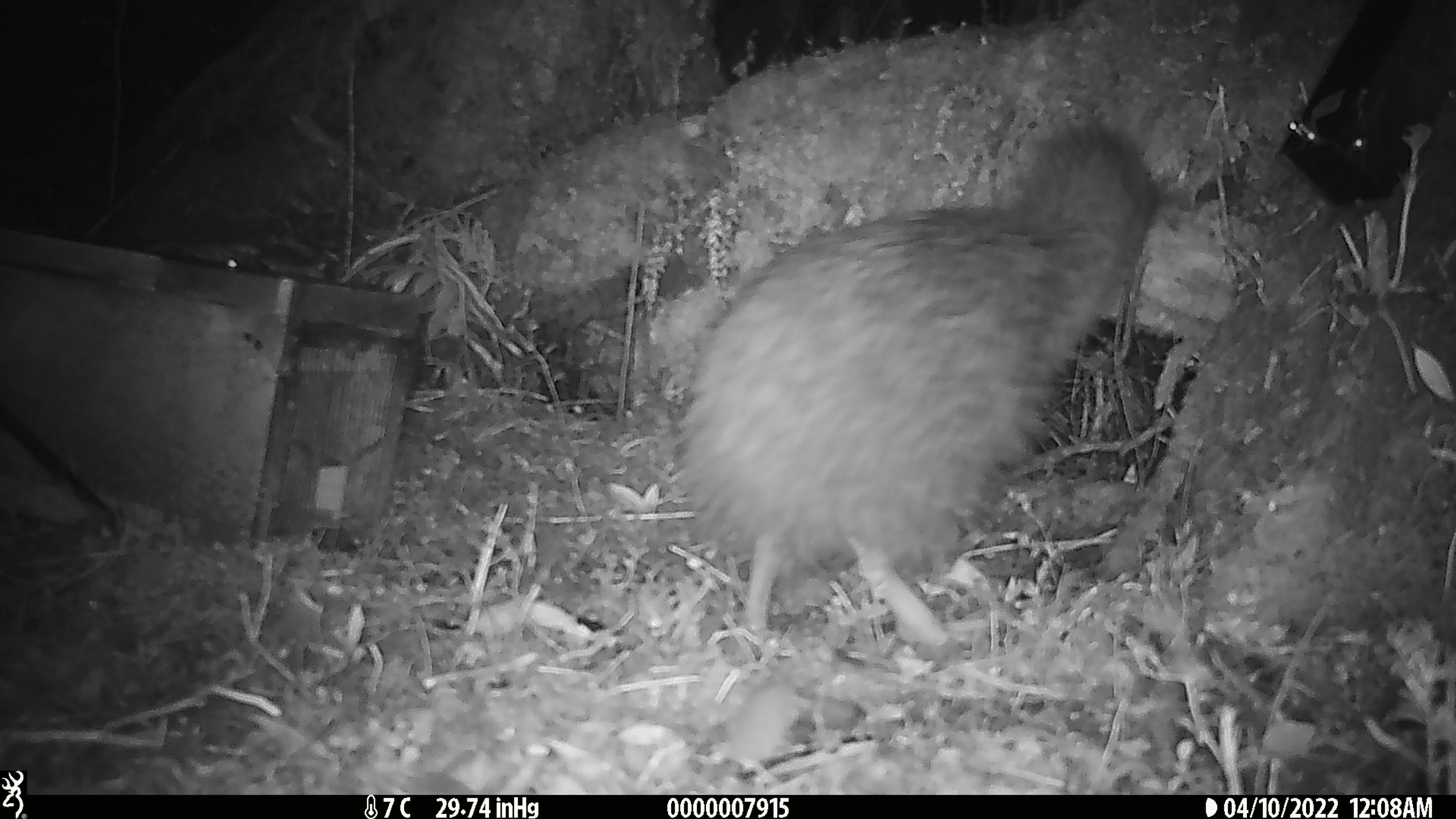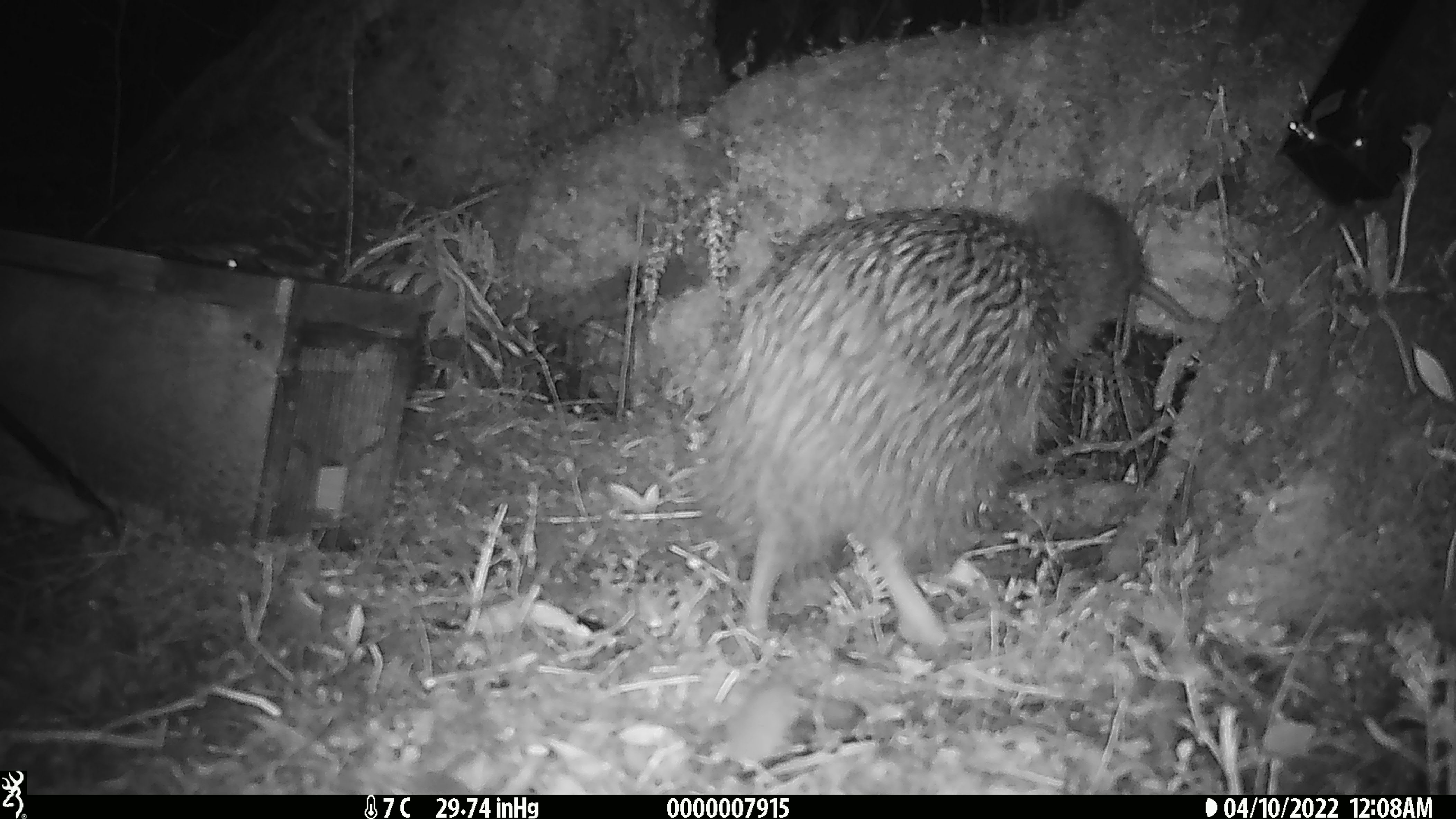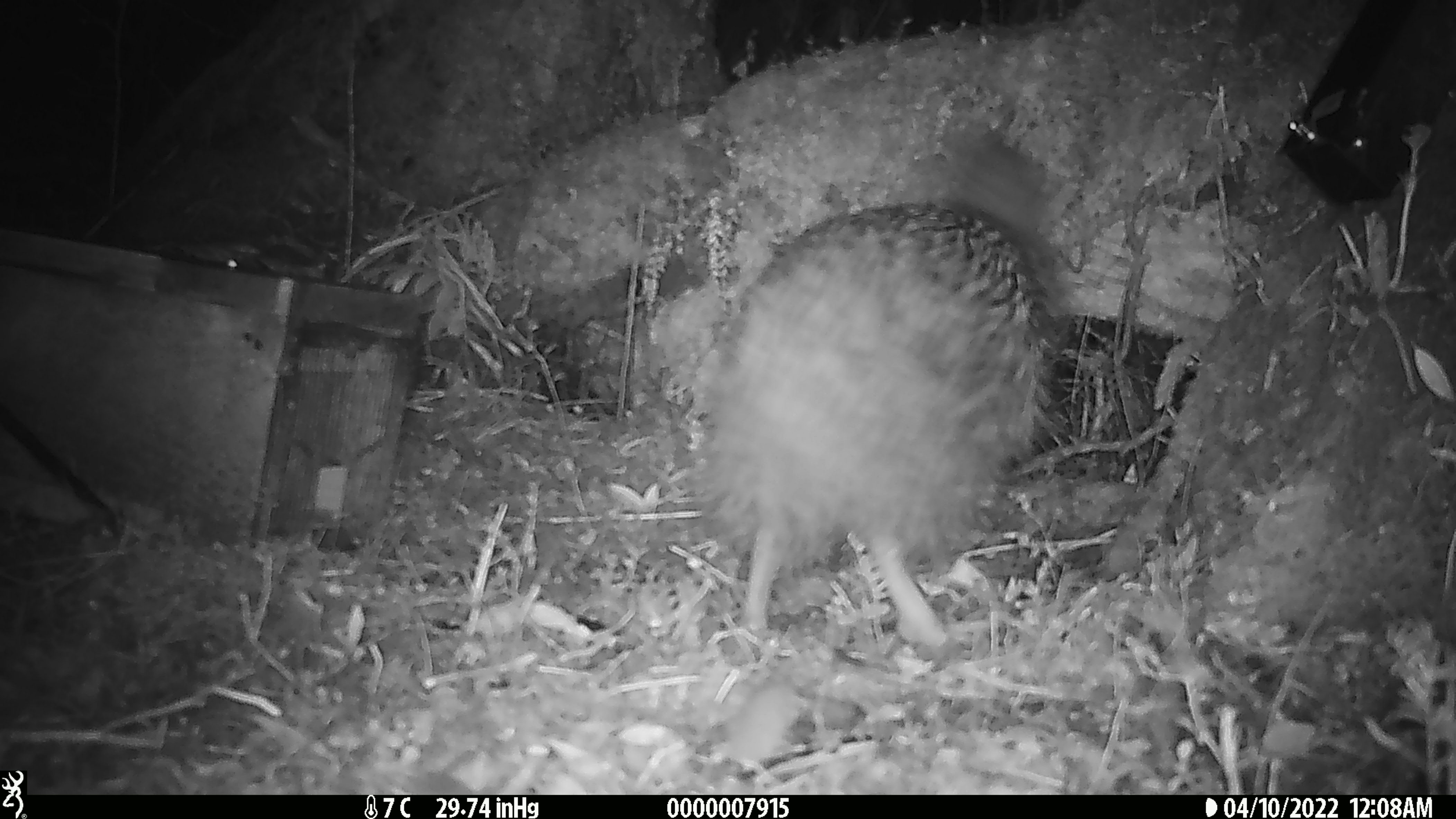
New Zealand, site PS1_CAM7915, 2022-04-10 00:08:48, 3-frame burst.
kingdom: Animalia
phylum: Chordata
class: Aves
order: Apterygiformes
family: Apterygidae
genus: Apteryx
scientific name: Apteryx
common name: kiwi